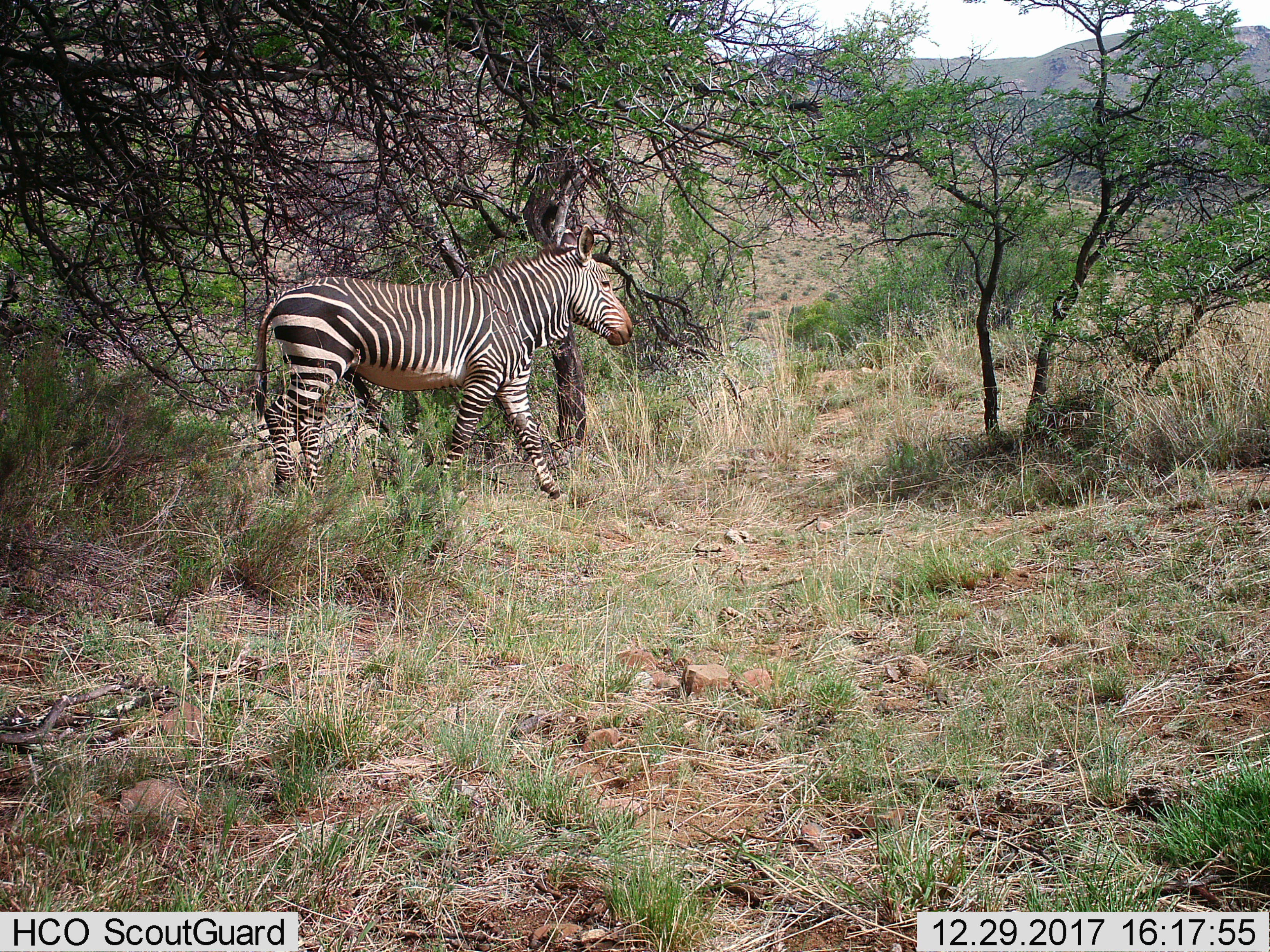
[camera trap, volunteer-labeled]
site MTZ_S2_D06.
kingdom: Animalia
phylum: Chordata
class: Mammalia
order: Perissodactyla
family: Equidae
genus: Equus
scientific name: Equus zebra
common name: mountain zebra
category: zebramountain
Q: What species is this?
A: Zebramountain (mountain zebra) (Equus zebra).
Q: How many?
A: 1.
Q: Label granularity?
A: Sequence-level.